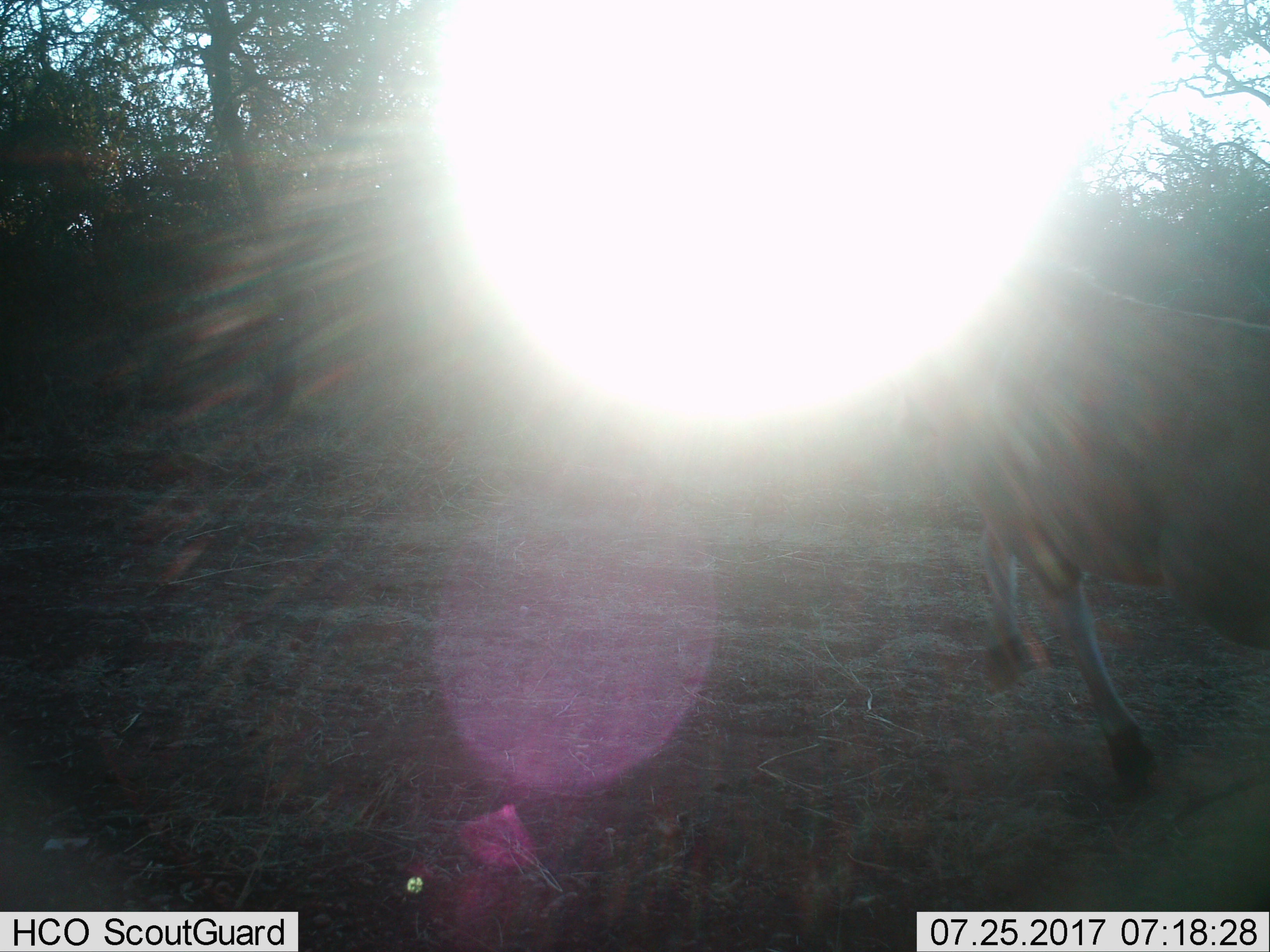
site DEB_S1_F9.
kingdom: Animalia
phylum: Chordata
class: Mammalia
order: Artiodactyla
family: Bovidae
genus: Sylvicapra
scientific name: Sylvicapra grimmia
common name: common duiker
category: duikercommongrey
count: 1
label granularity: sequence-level